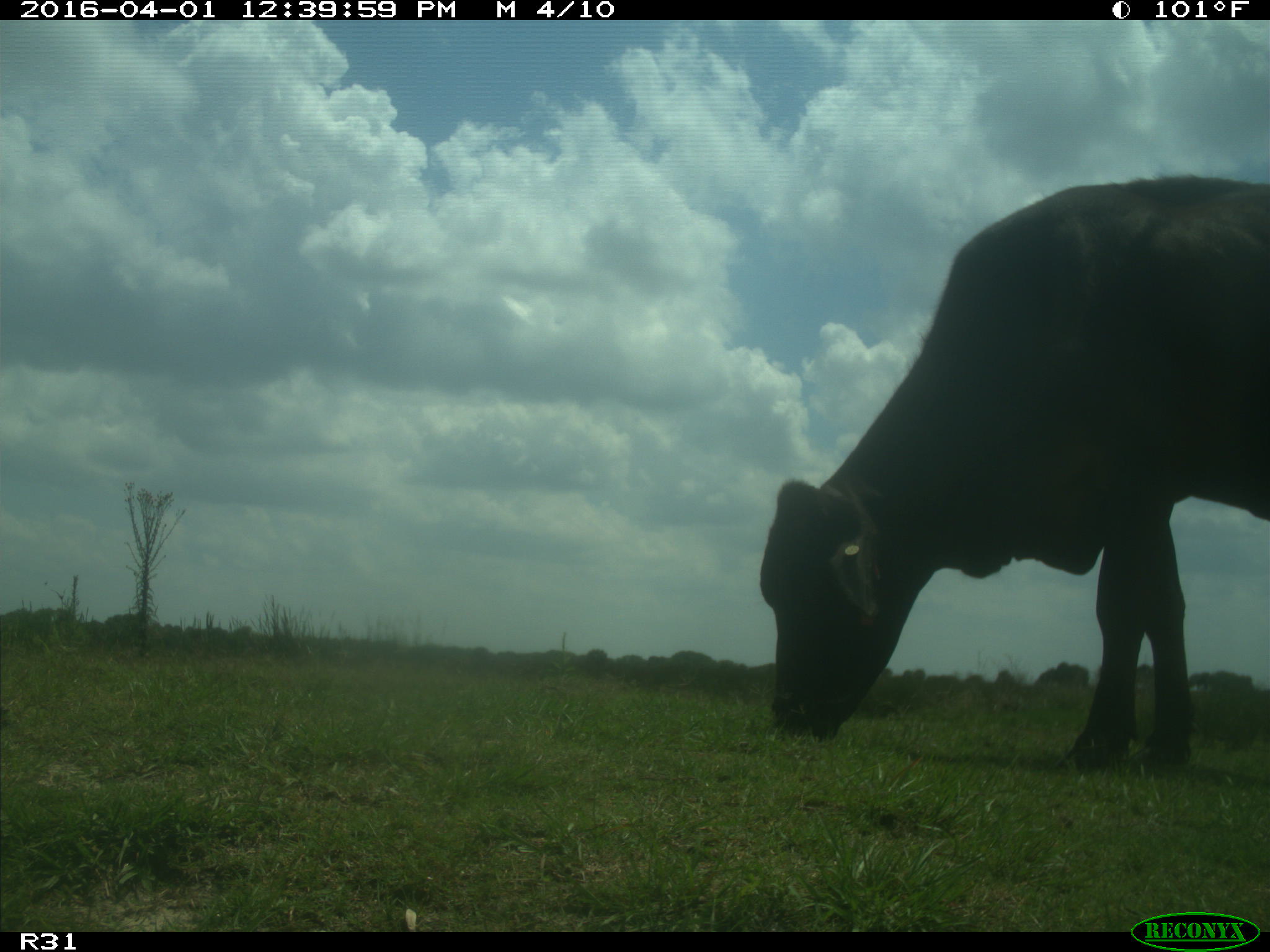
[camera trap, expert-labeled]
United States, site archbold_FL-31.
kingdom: Animalia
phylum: Chordata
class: Mammalia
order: Artiodactyla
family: Bovidae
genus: Bos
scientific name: Bos taurus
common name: domestic cow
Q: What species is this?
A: Bos taurus (domestic cow).